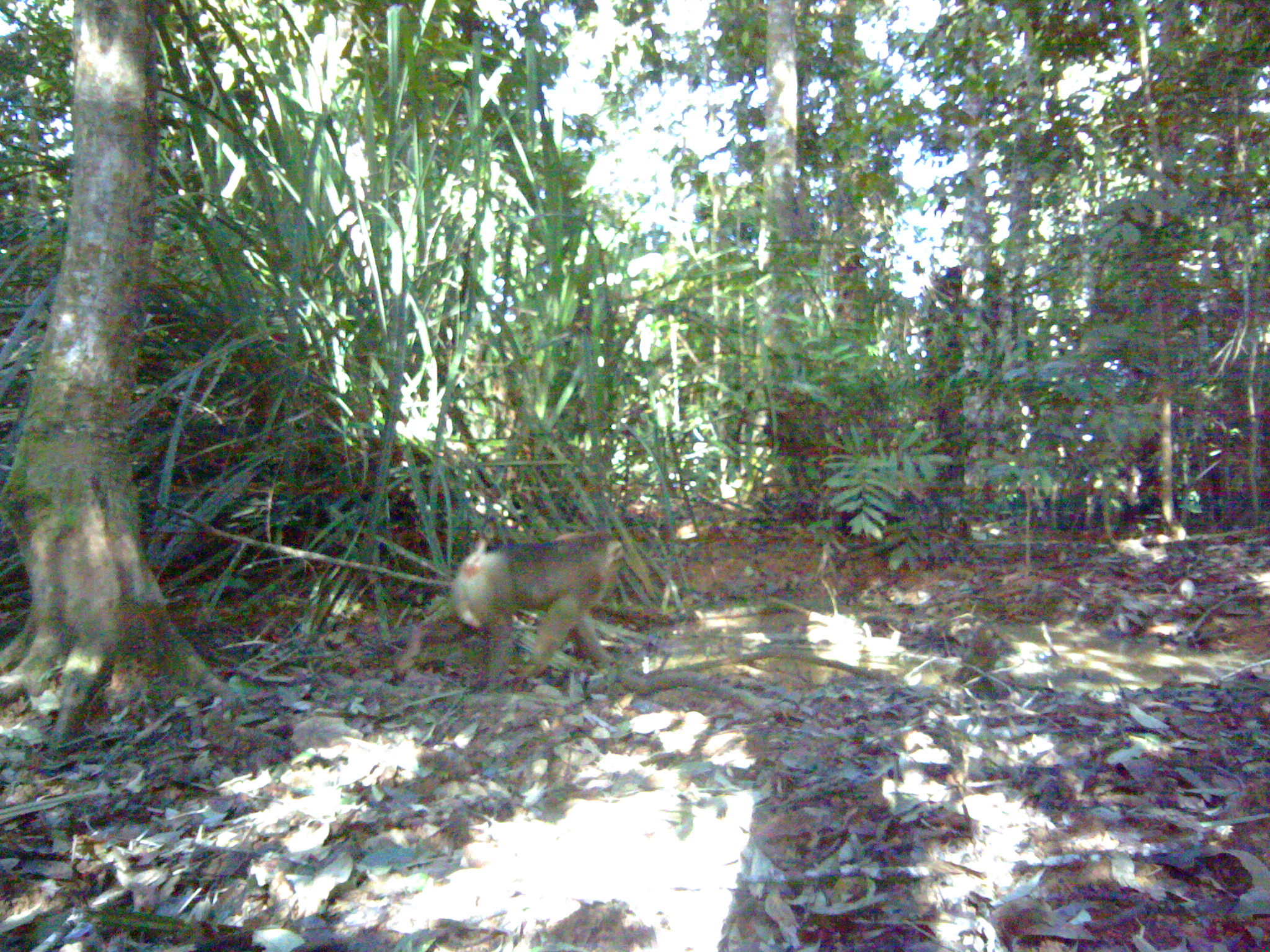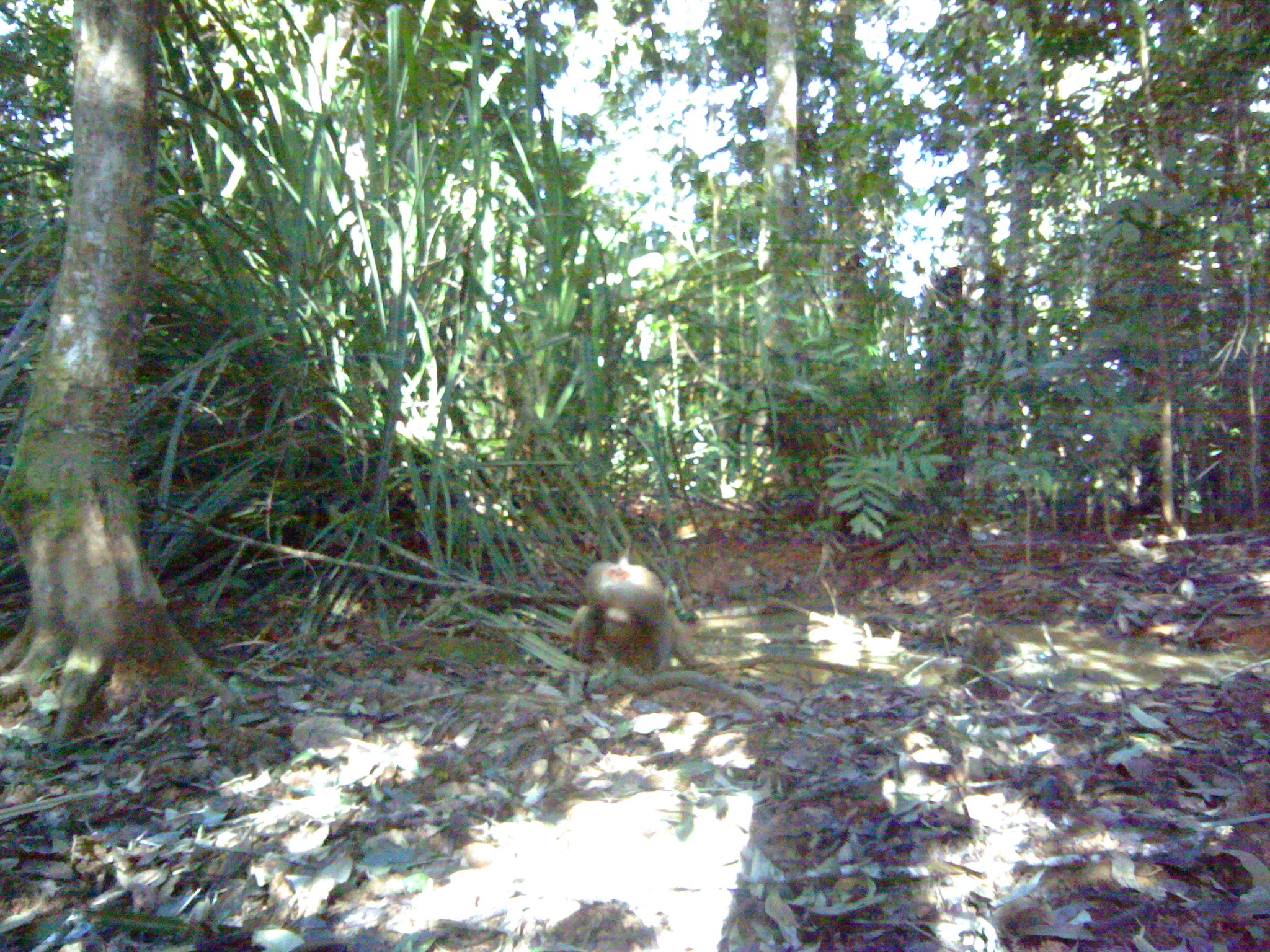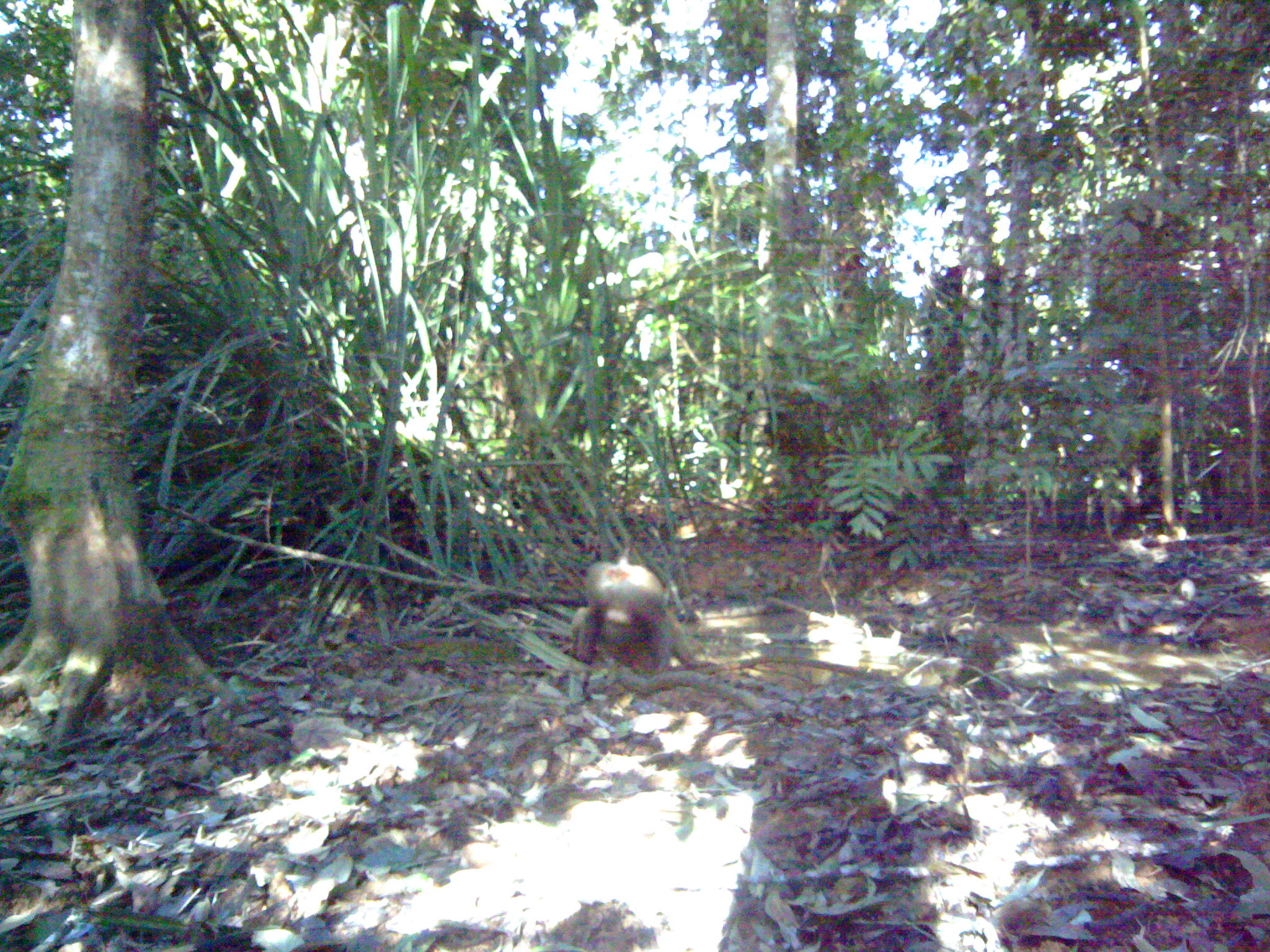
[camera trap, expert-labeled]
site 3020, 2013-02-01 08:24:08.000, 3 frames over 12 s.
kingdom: Animalia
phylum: Chordata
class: Mammalia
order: Primates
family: Cercopithecidae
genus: Macaca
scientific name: Macaca nemestrina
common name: southern pig-tailed macaque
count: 1